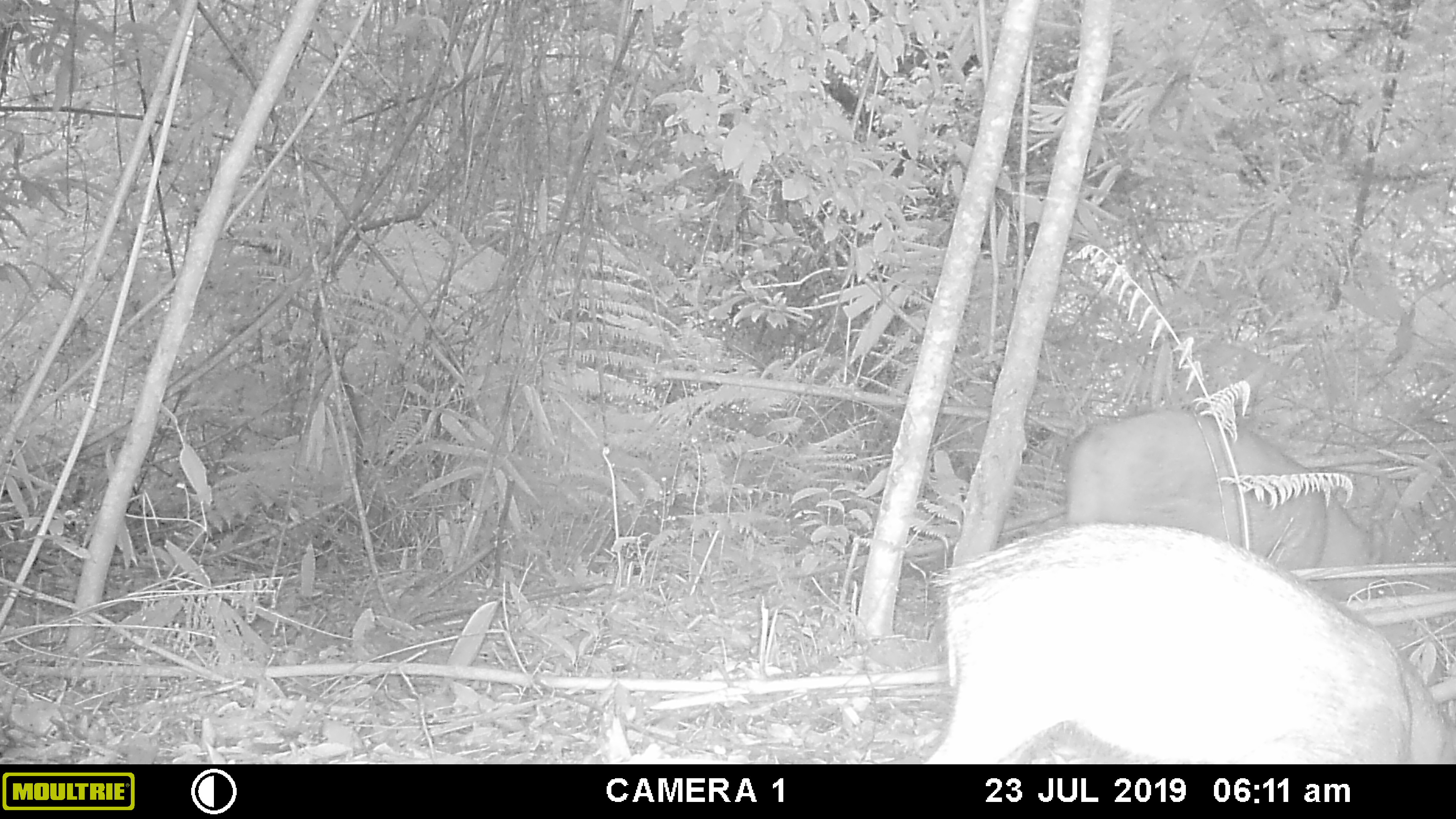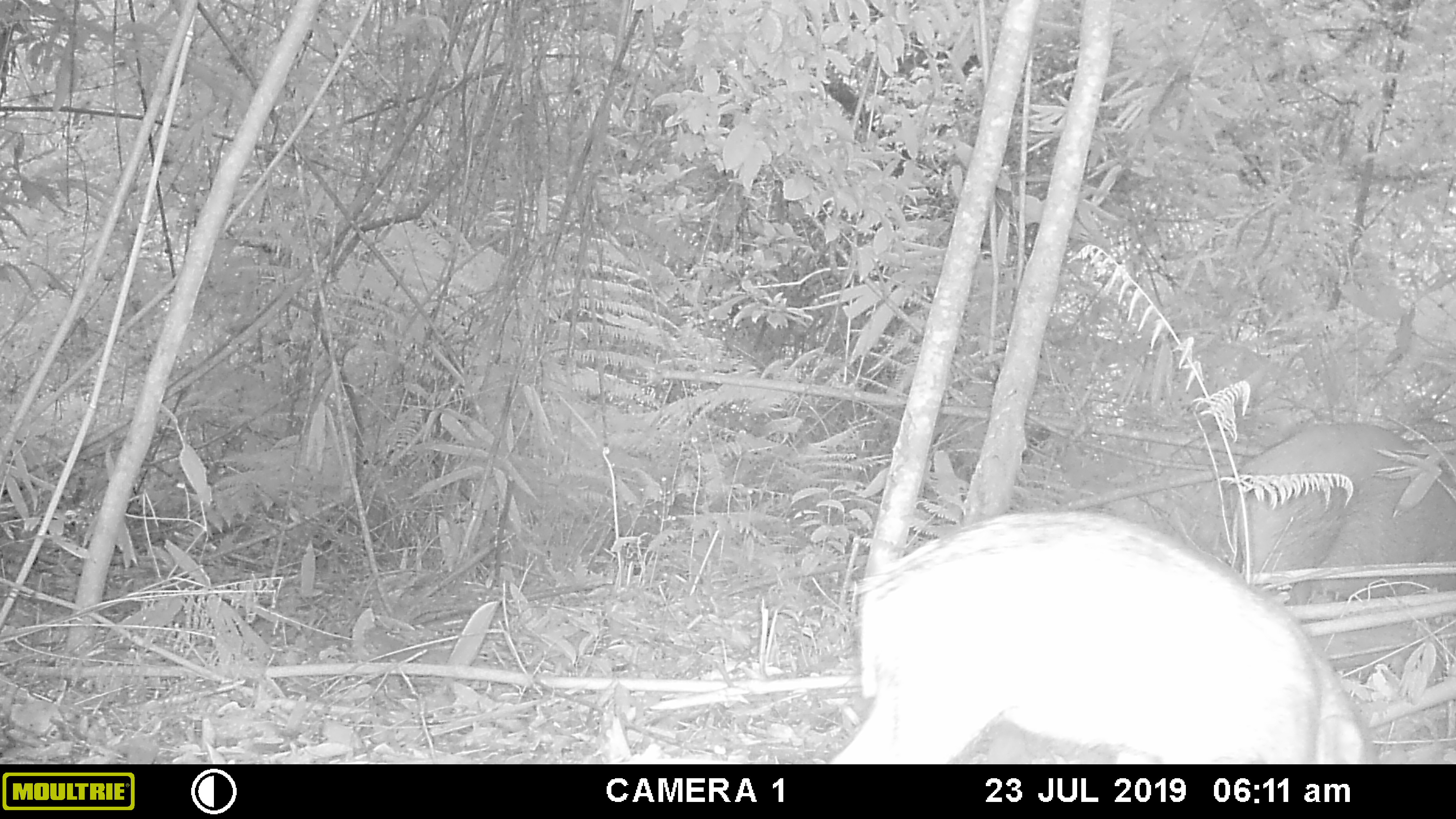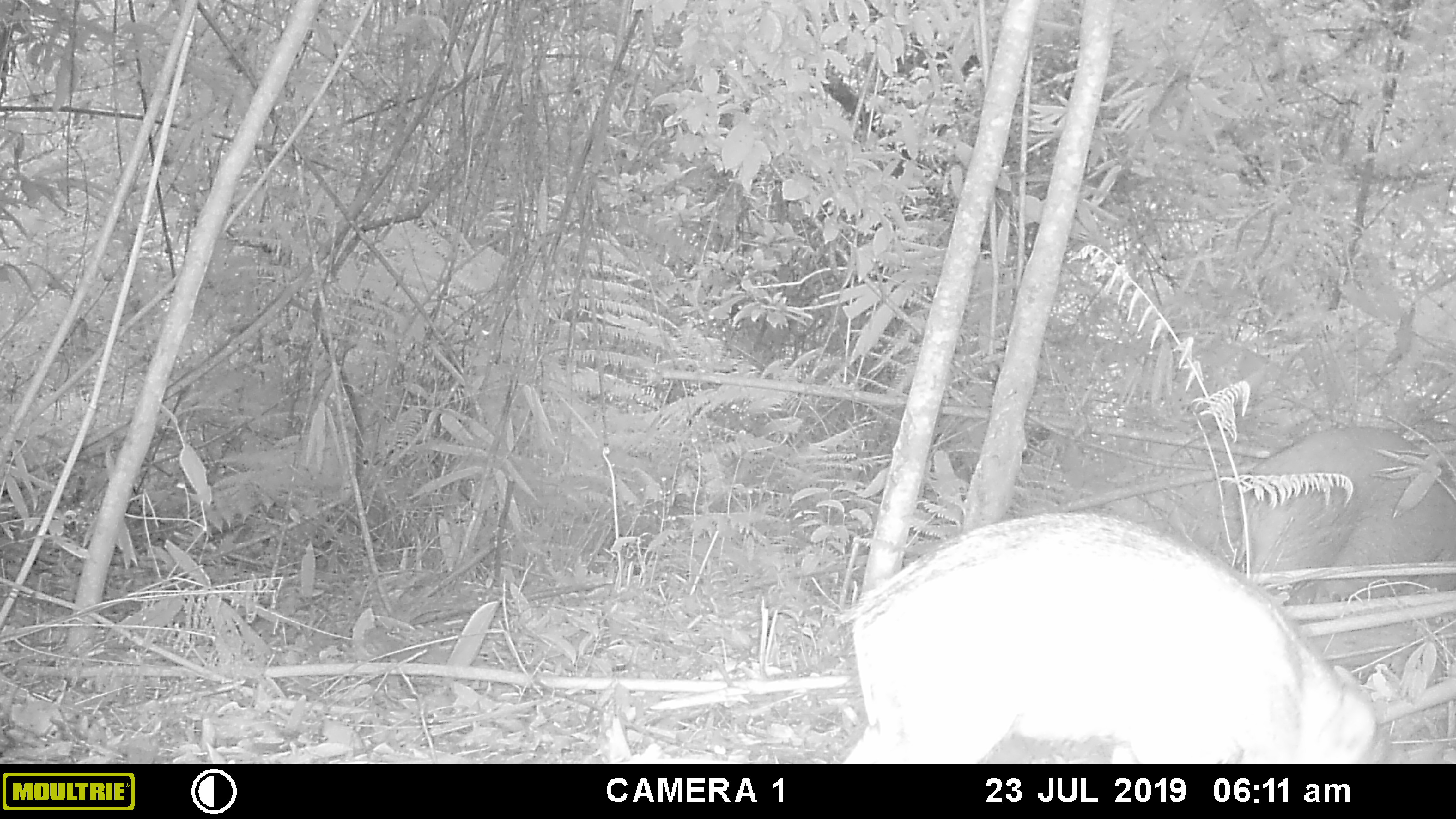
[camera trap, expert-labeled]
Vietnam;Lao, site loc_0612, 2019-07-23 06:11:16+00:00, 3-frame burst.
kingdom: Animalia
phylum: Chordata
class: Mammalia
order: Artiodactyla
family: Suidae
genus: Sus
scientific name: Sus scrofa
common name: eurasian wild pig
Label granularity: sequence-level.